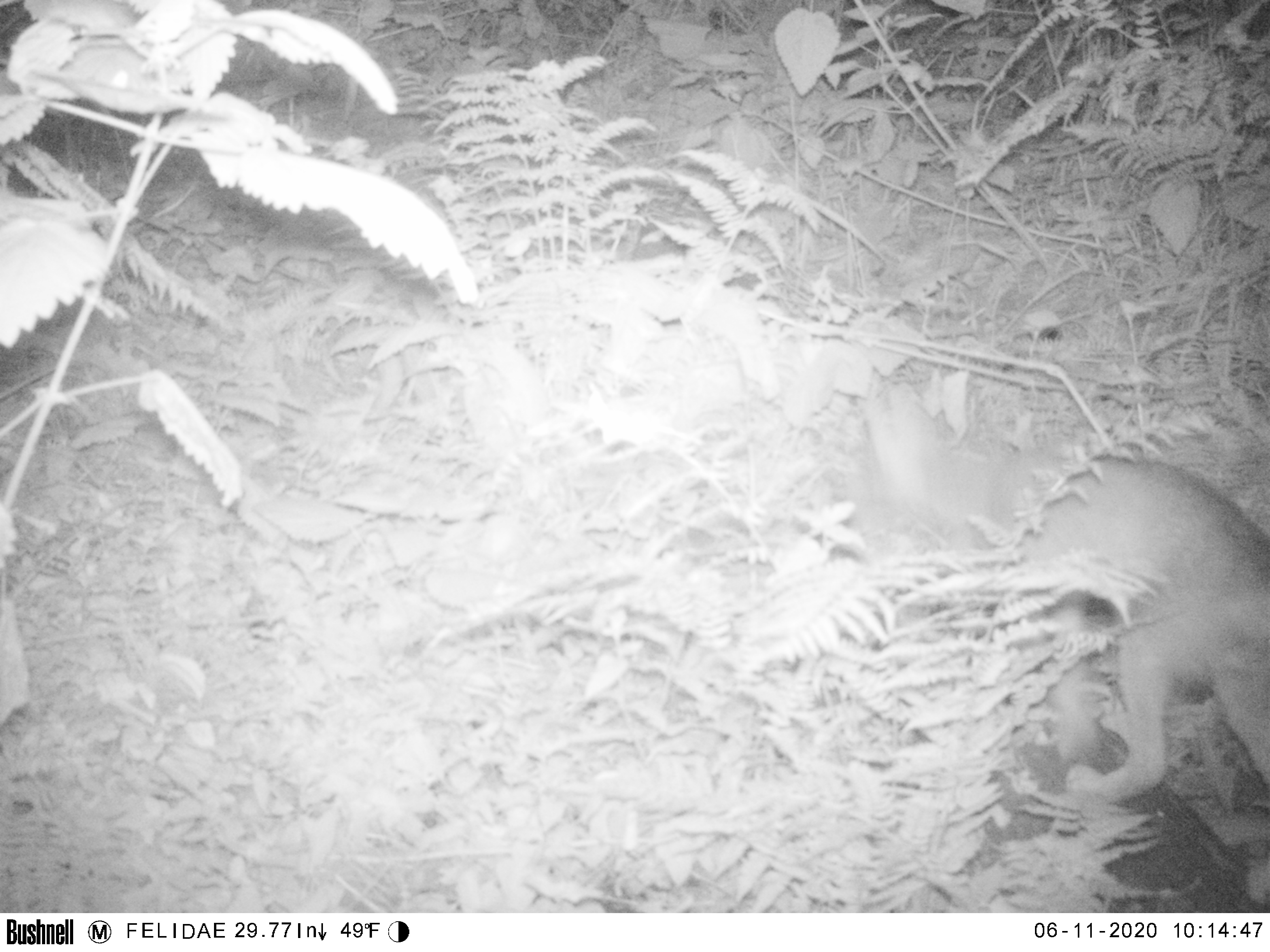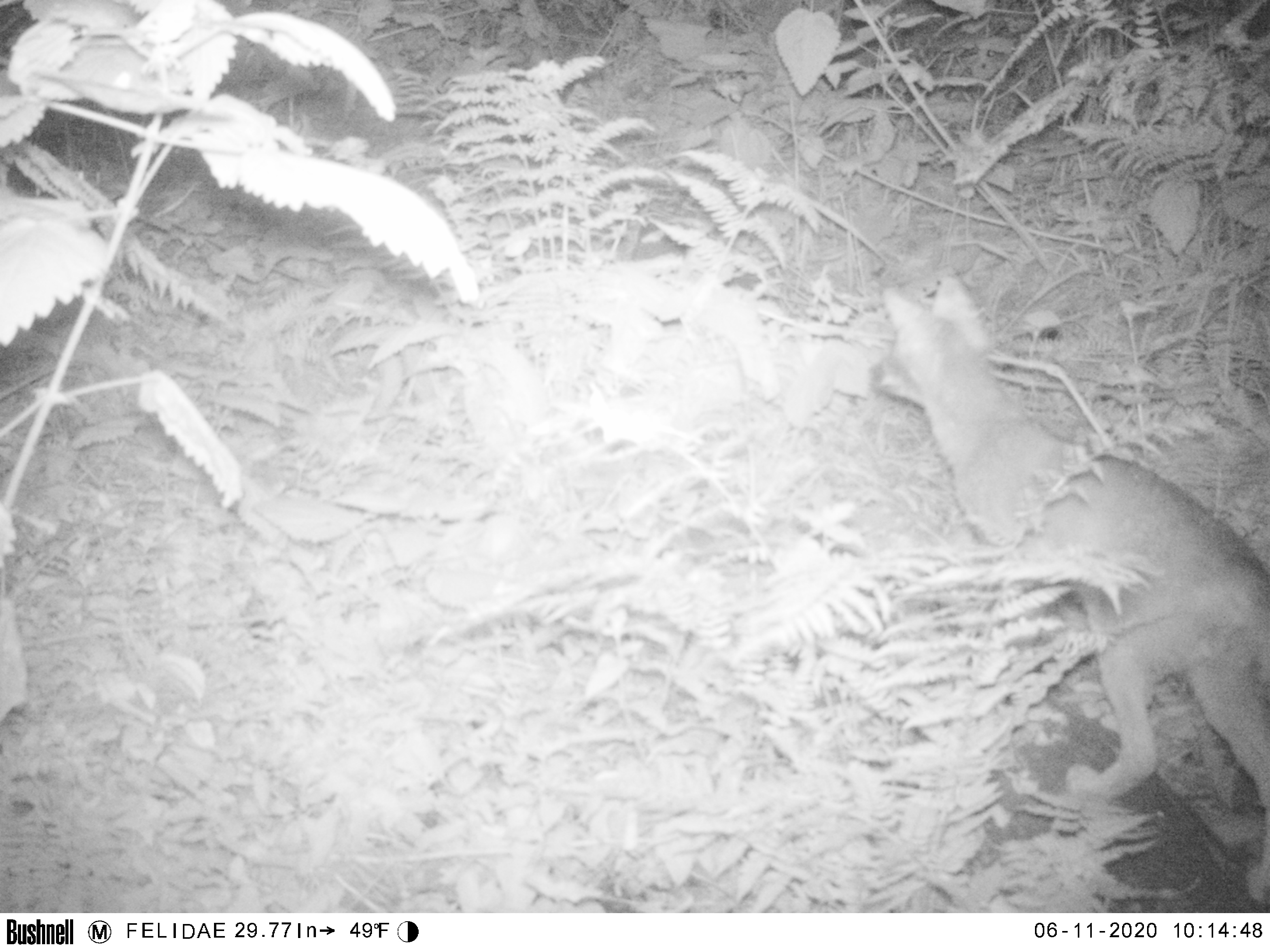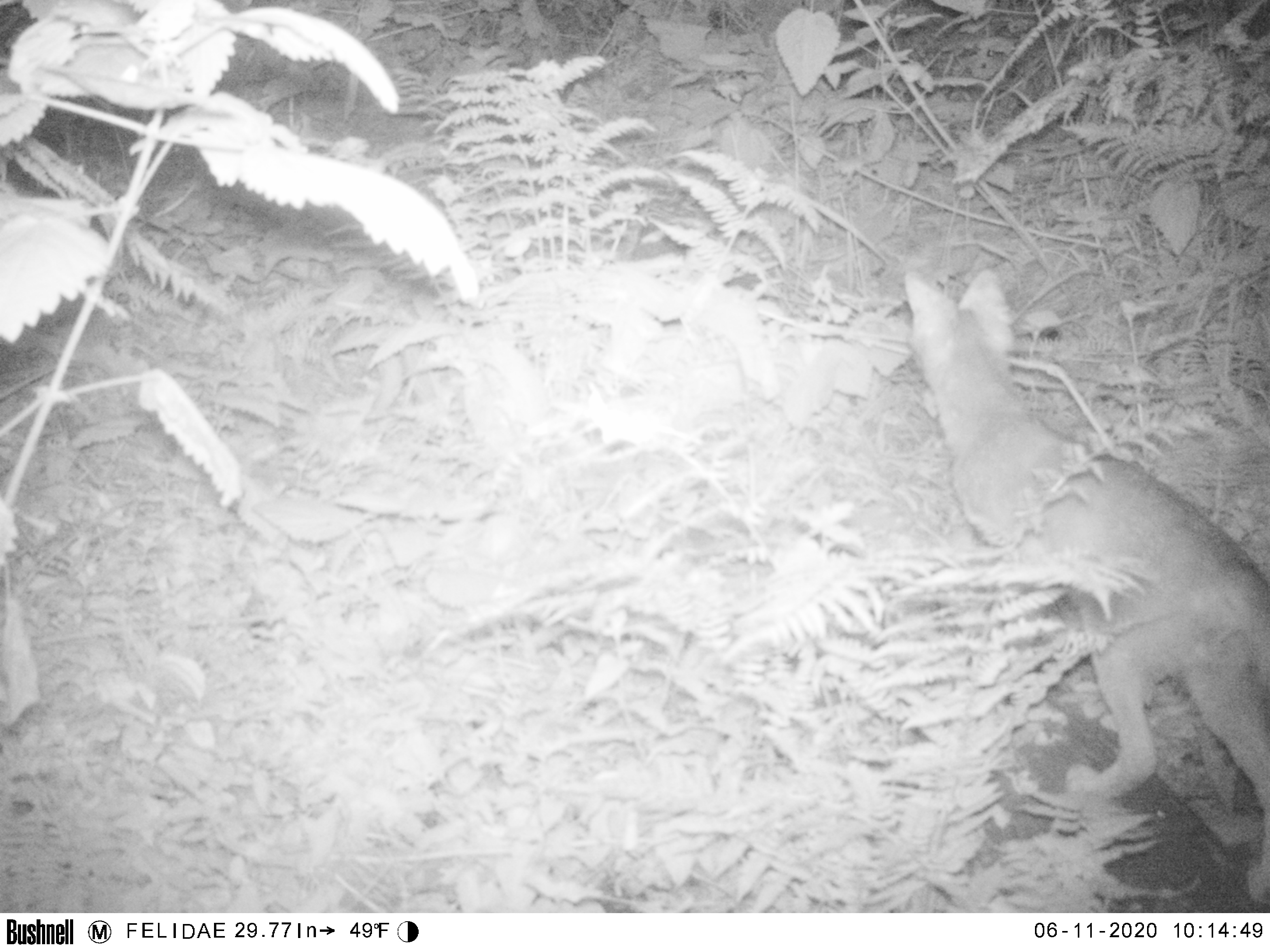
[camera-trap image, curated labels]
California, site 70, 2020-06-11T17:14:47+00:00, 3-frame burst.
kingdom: Animalia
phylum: Chordata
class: Mammalia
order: Carnivora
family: Canidae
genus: Urocyon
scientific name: Urocyon cinereoargenteus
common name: gray fox